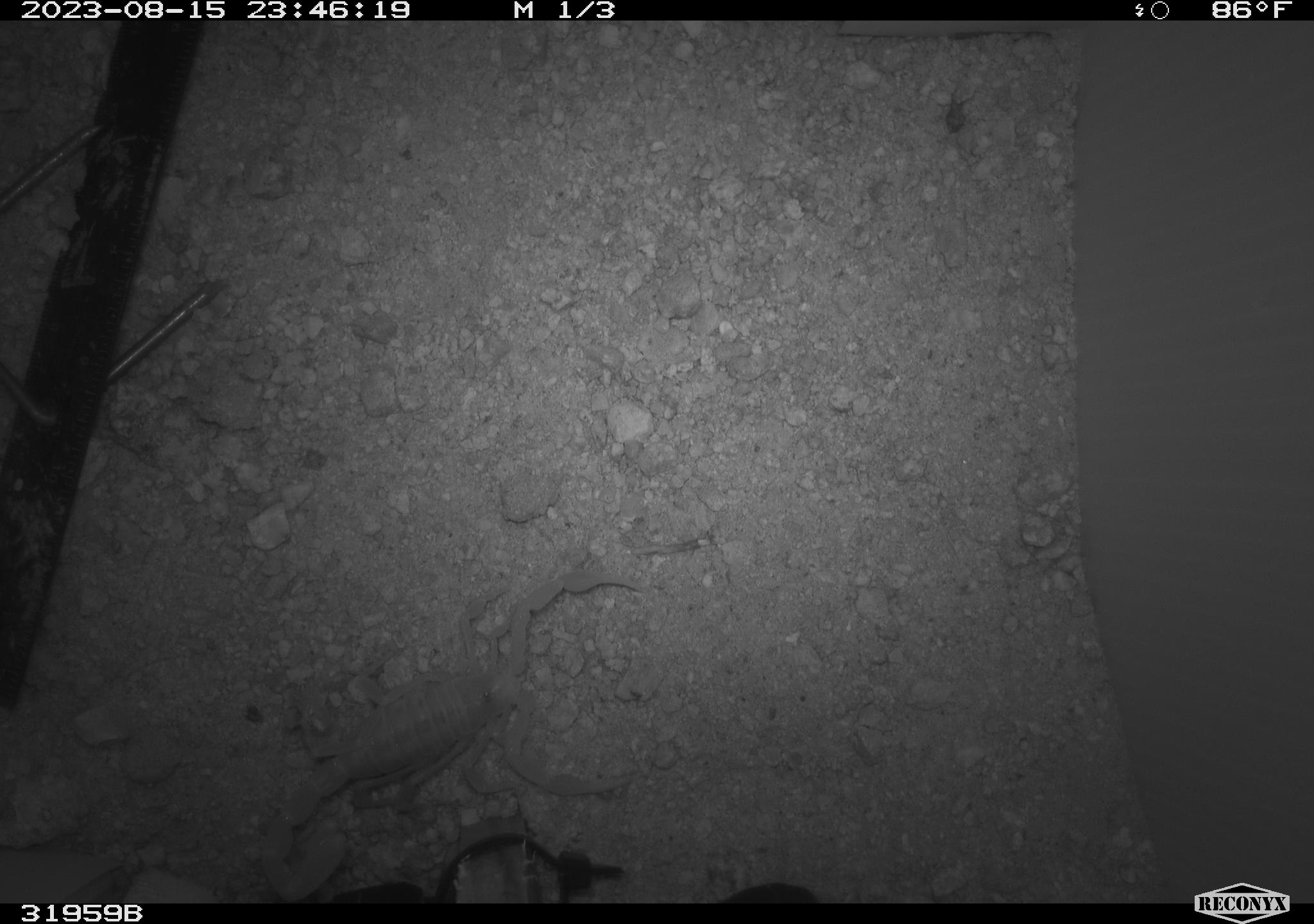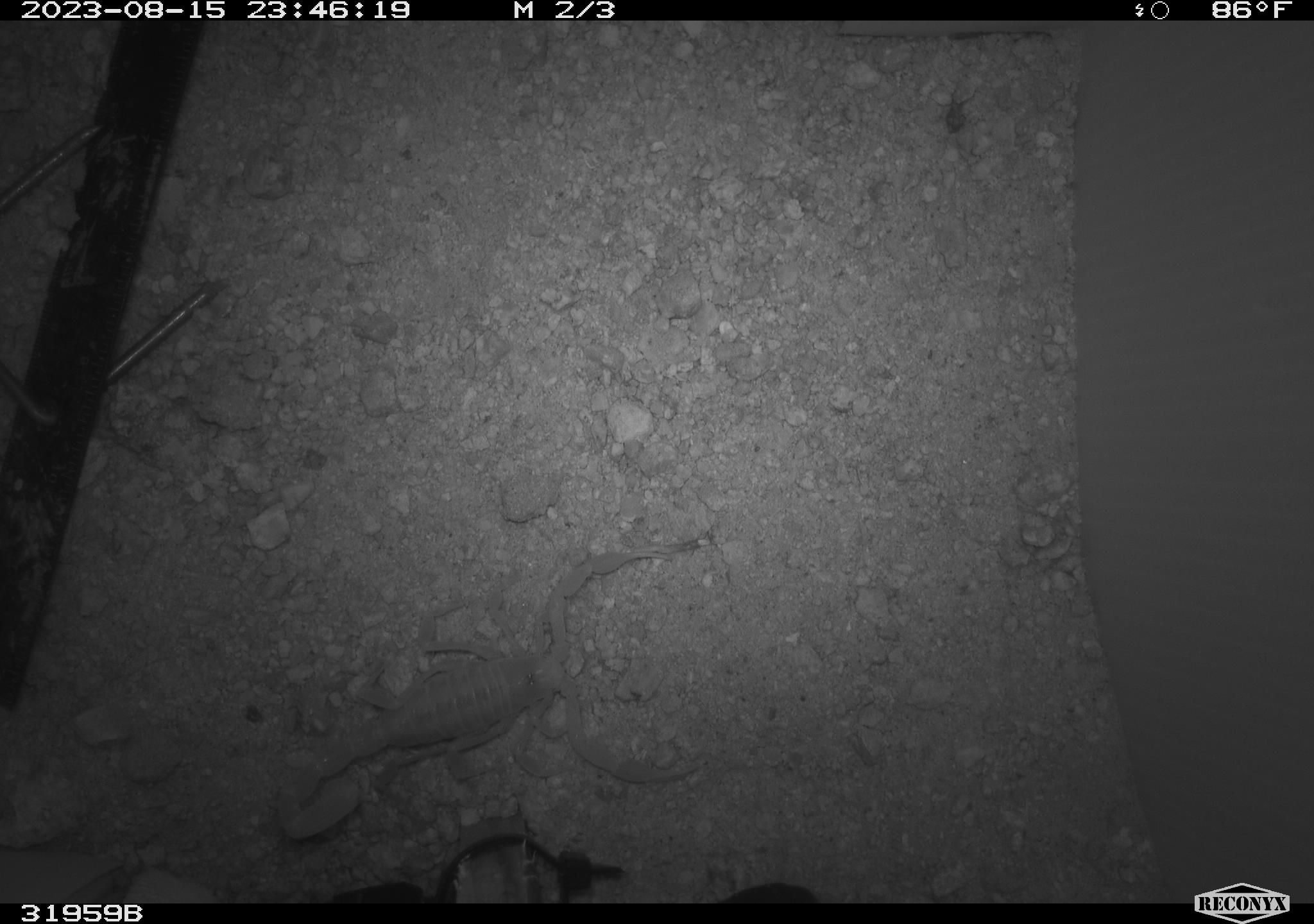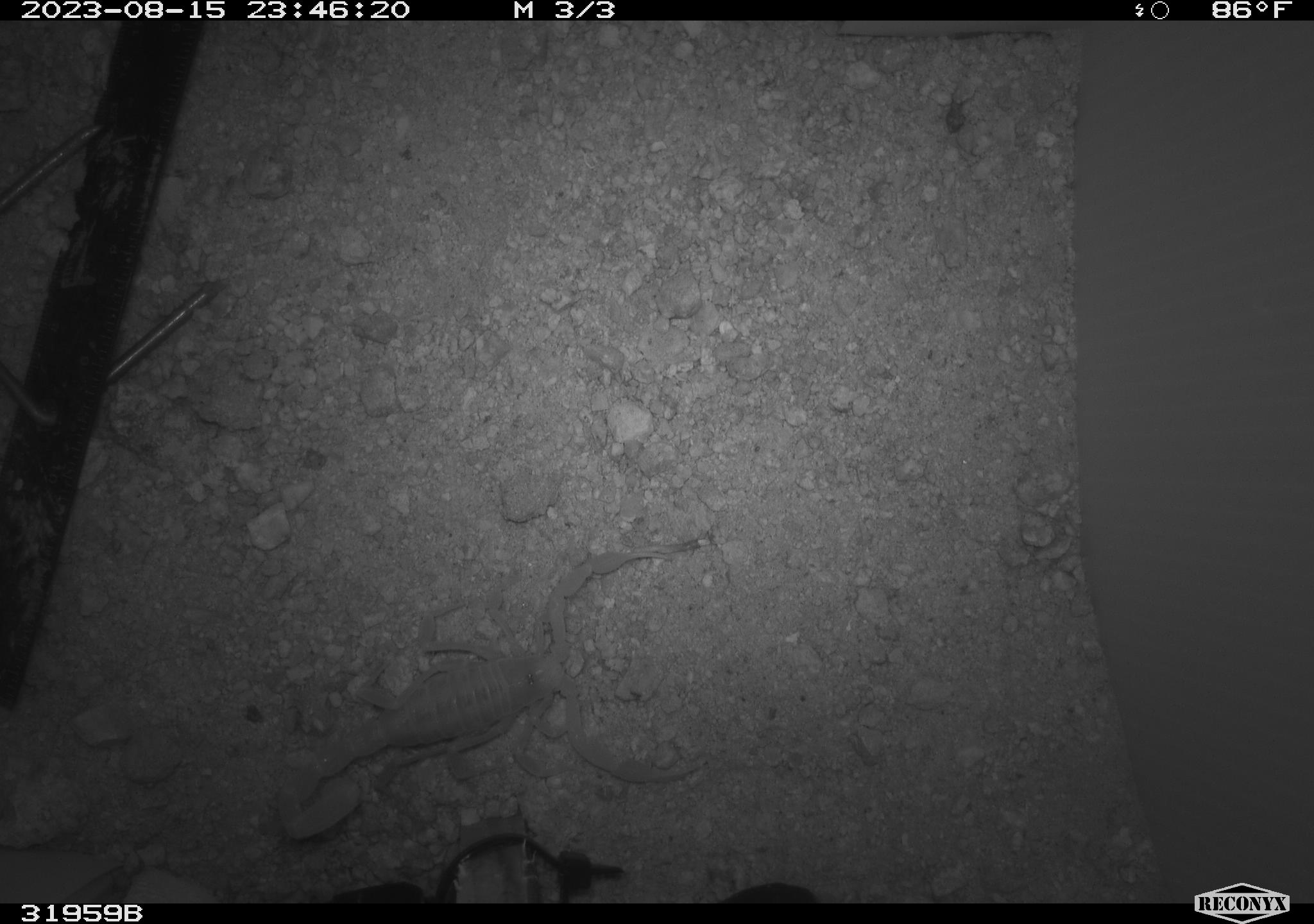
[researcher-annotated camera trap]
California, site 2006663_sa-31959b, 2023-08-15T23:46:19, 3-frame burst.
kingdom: Animalia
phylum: Arthropoda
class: Arachnida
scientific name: Arachnida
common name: arachnids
Arachnids (Arachnida).